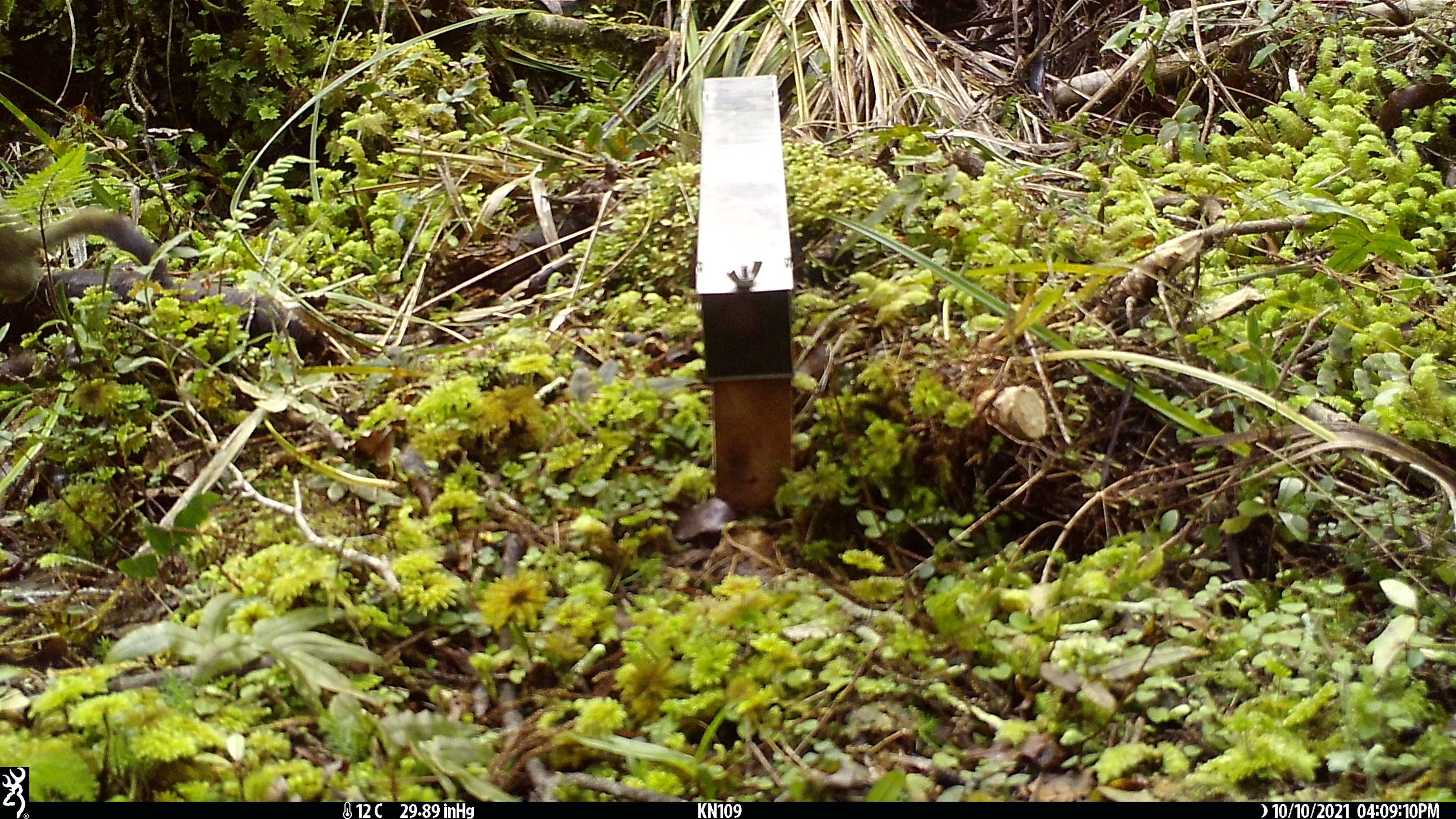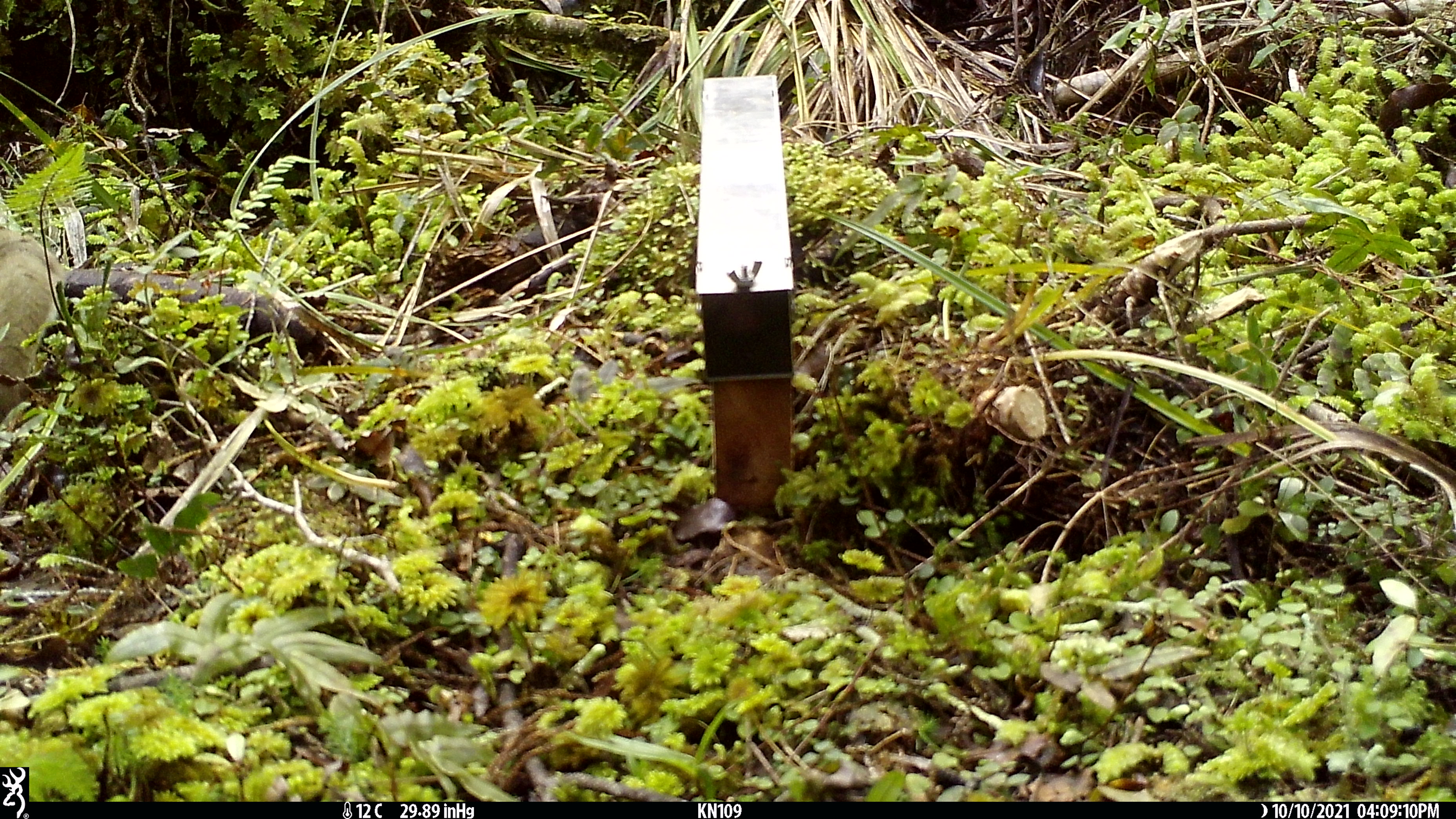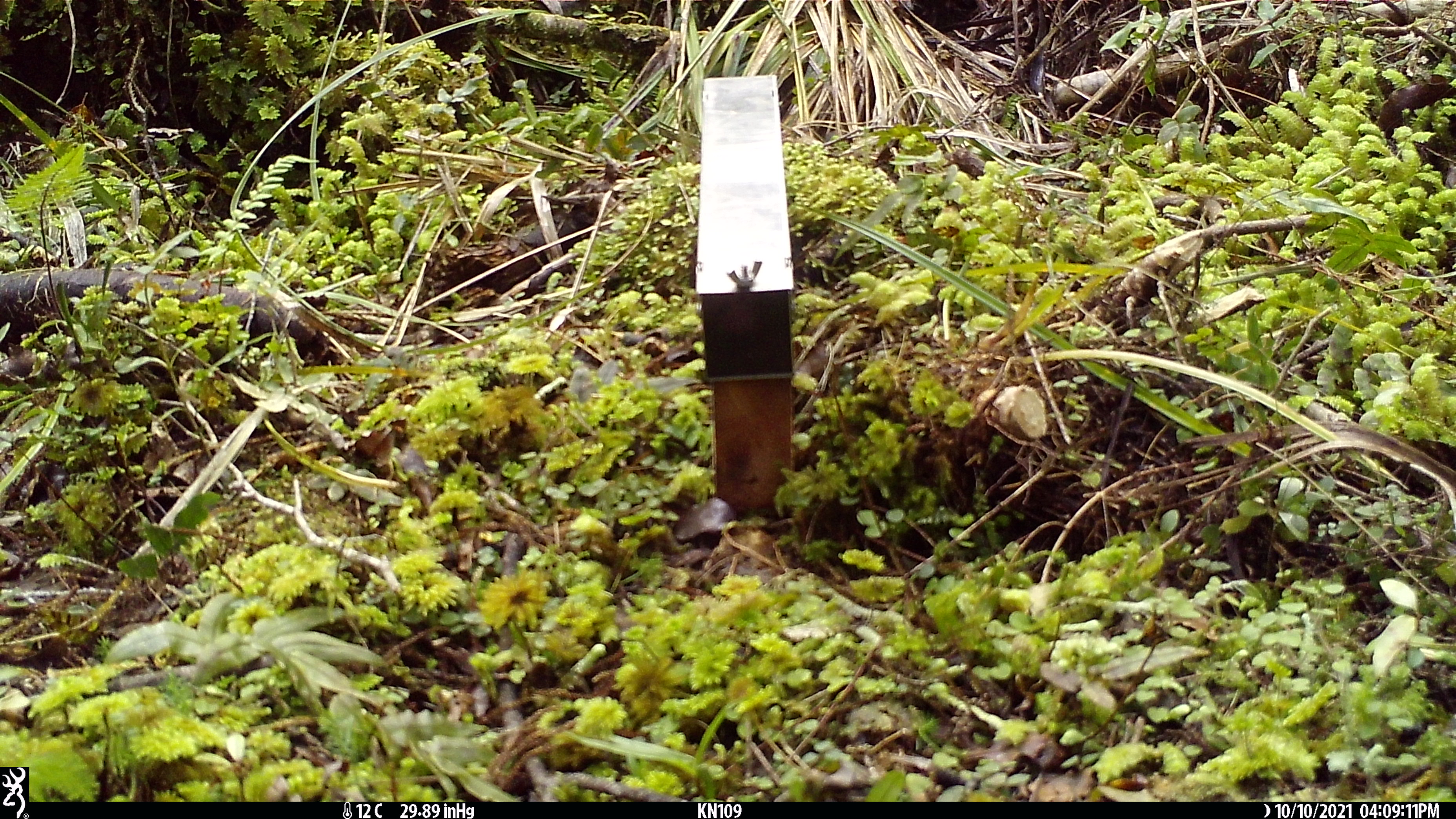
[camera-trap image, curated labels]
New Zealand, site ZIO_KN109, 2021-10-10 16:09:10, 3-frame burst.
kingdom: Animalia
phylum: Chordata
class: Mammalia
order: Carnivora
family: Mustelidae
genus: Mustela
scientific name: Mustela erminea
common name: stoat